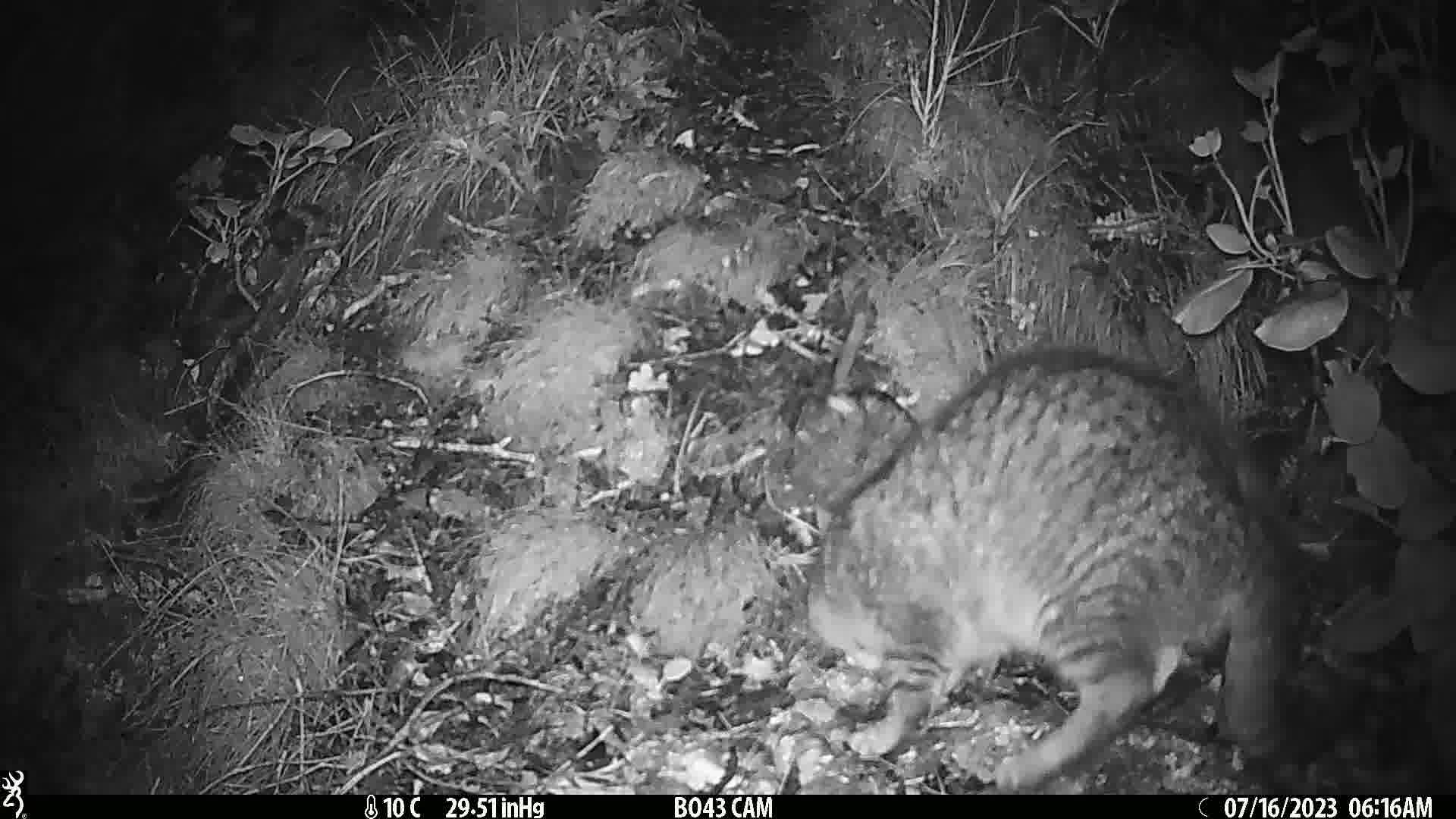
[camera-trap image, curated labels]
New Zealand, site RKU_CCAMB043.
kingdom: Animalia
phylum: Chordata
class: Mammalia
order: Carnivora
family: Felidae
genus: Felis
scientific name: Felis catus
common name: domestic cat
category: cat